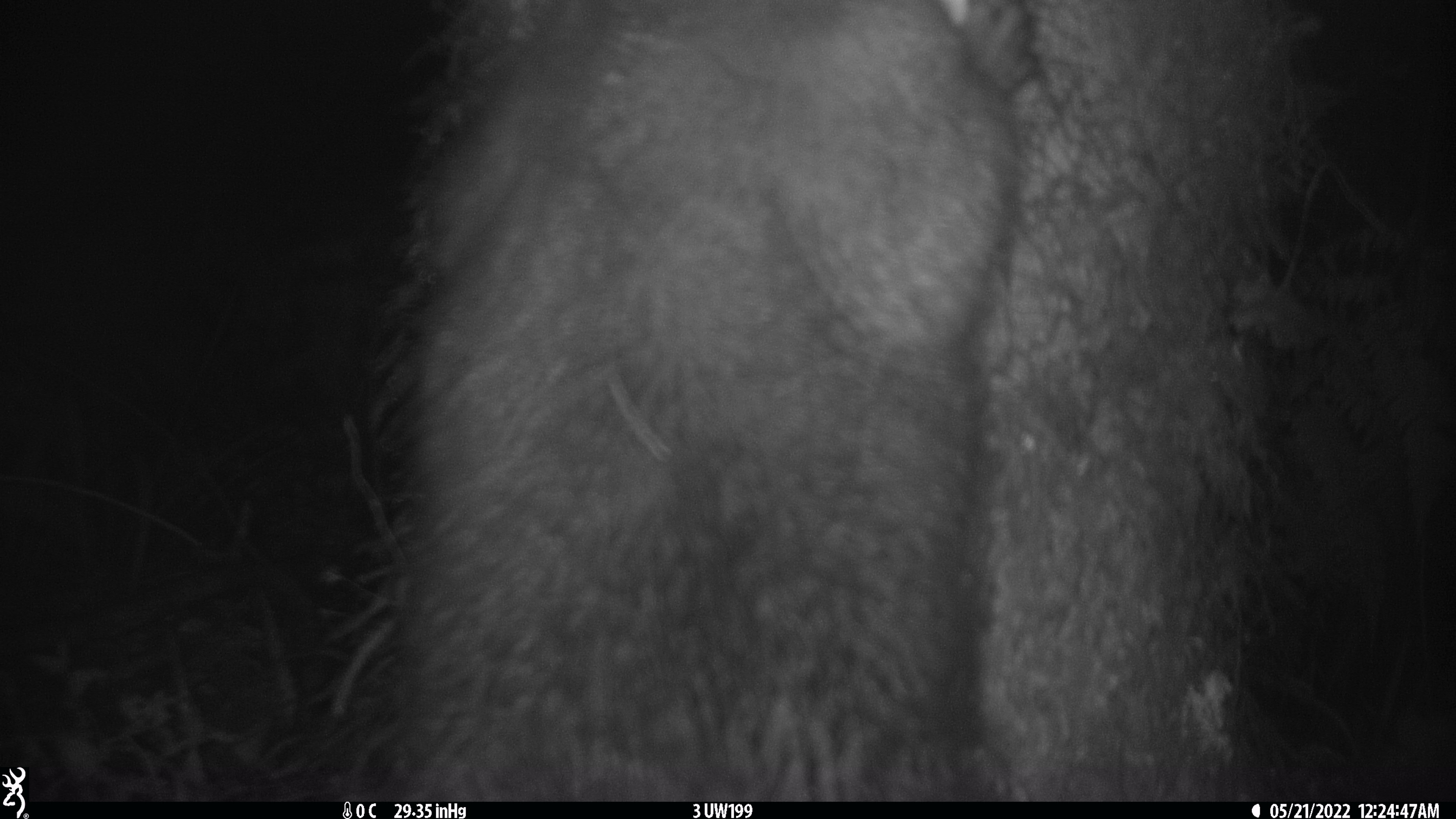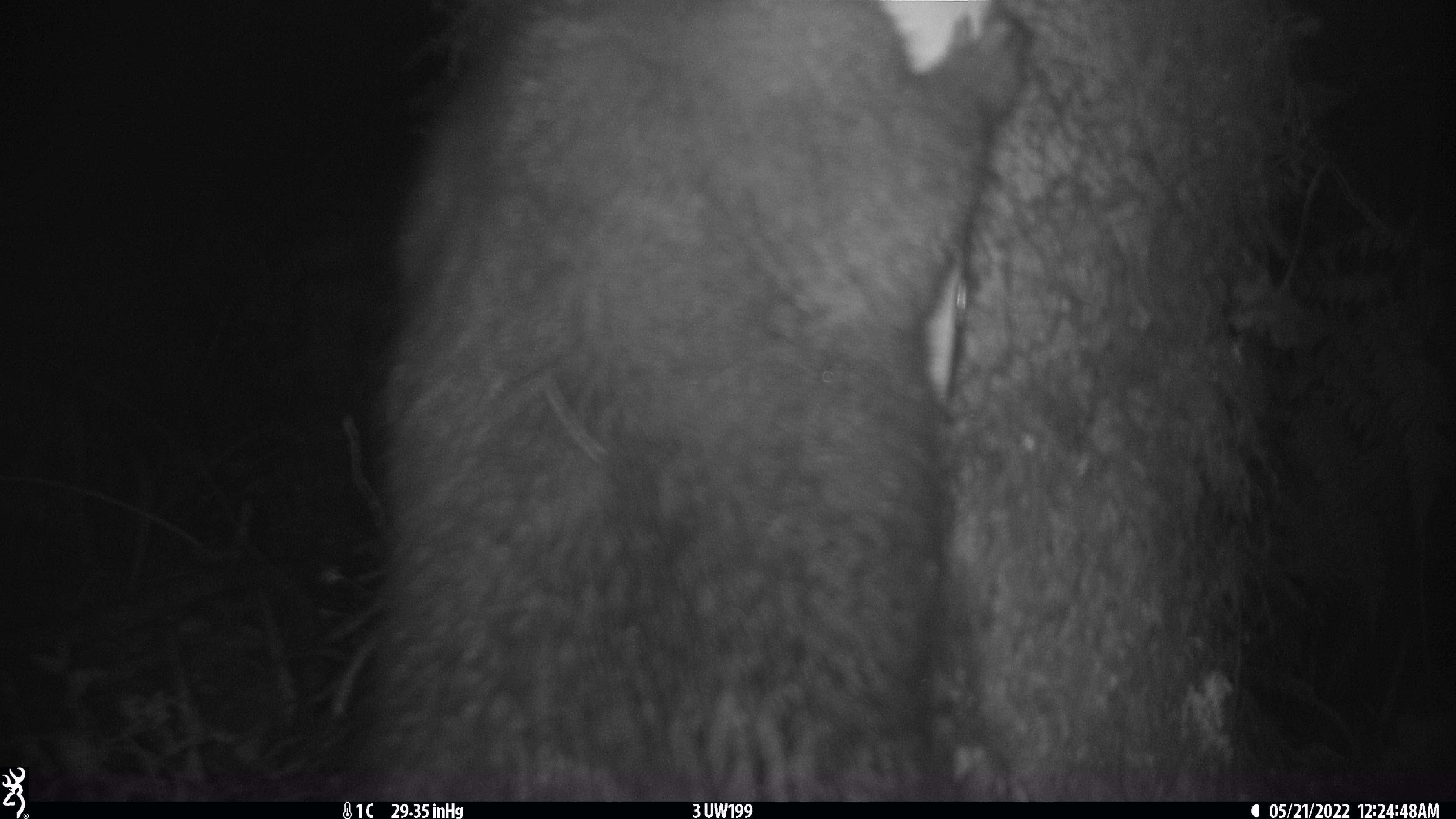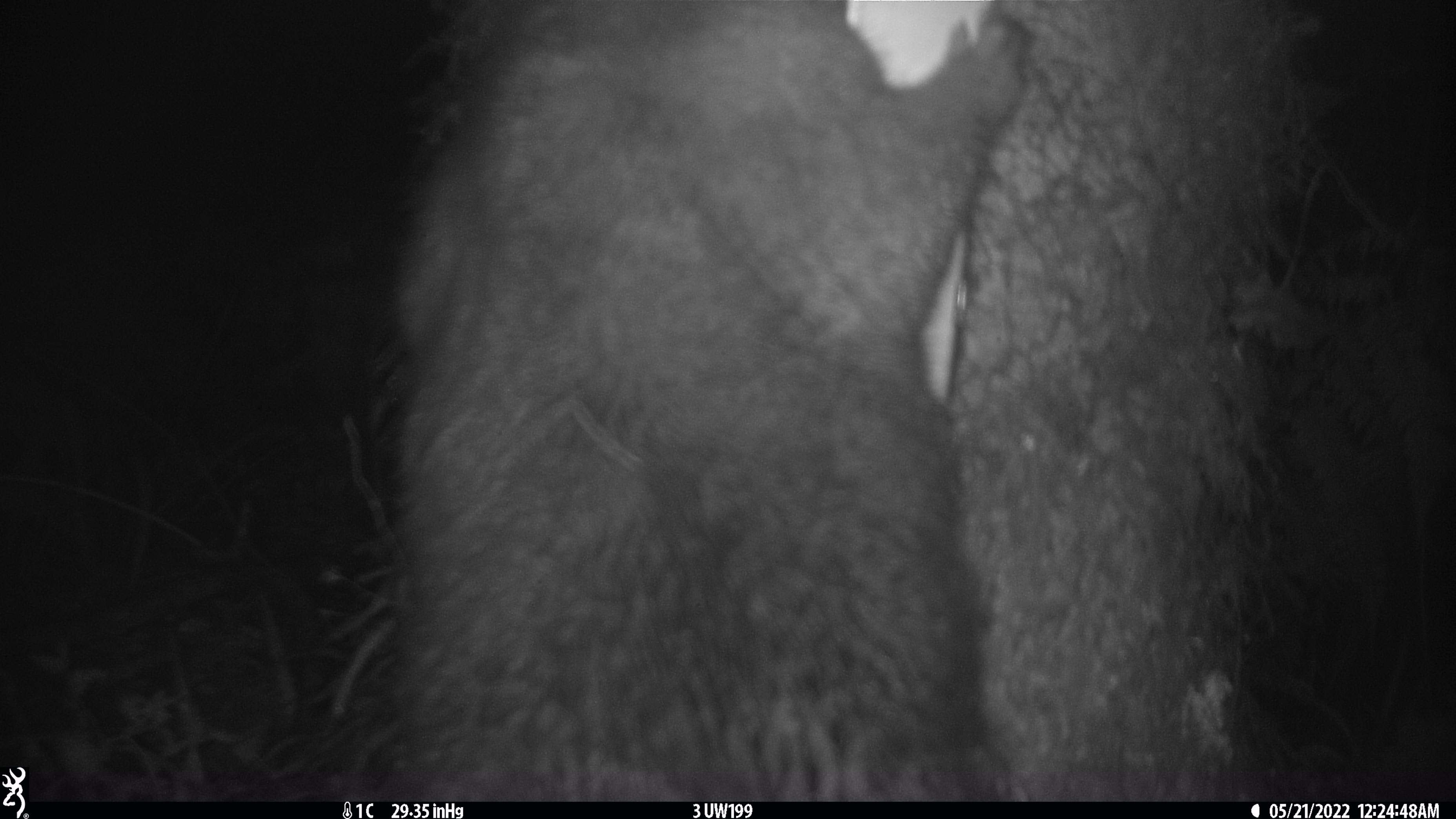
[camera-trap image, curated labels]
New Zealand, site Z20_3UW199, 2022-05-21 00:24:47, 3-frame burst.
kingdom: Animalia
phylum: Chordata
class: Mammalia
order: Diprotodontia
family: Phalangeridae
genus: Trichosurus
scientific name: Trichosurus vulpecula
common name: common brushtail possum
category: possum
Possum (common brushtail possum) (Trichosurus vulpecula).